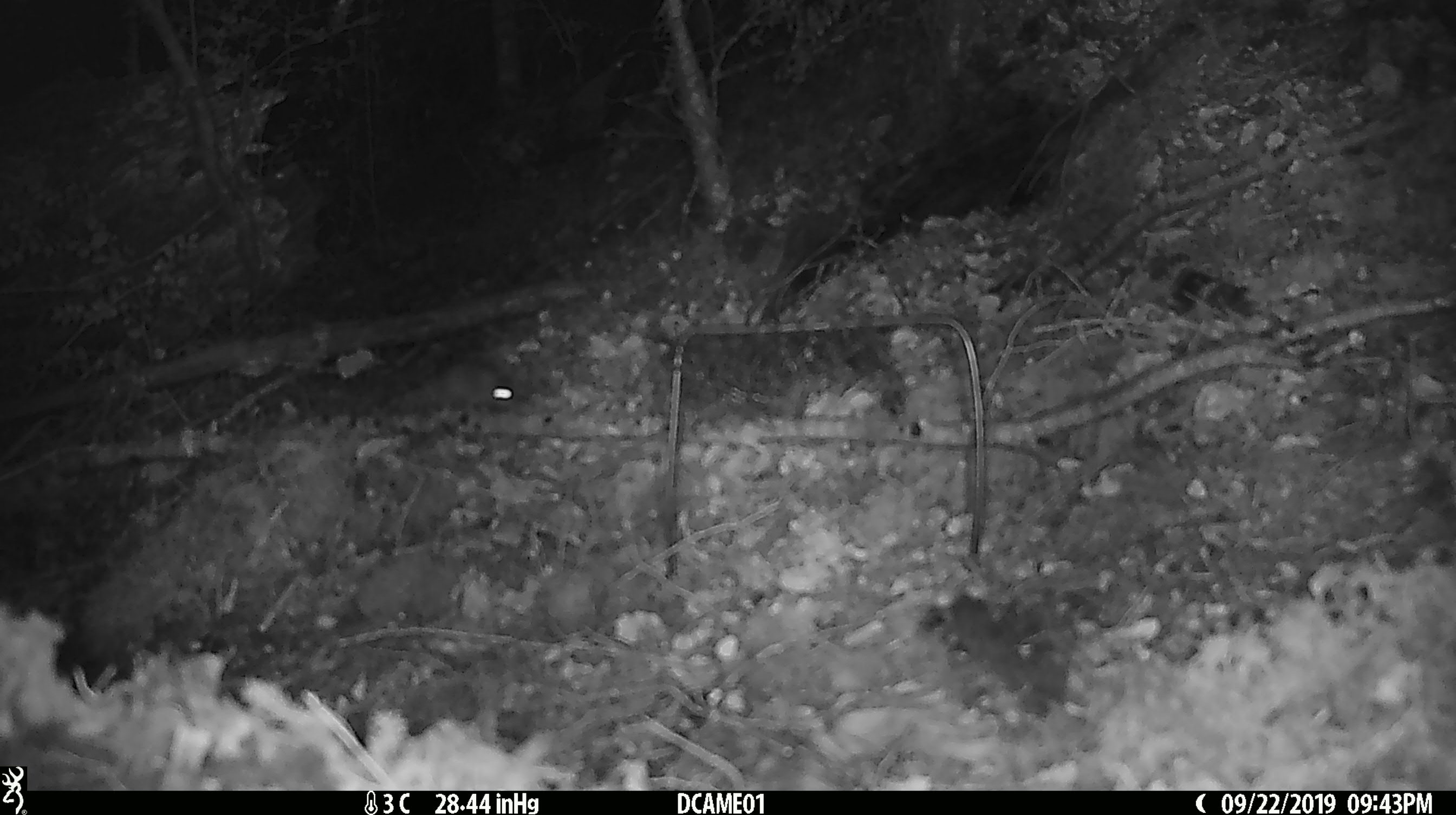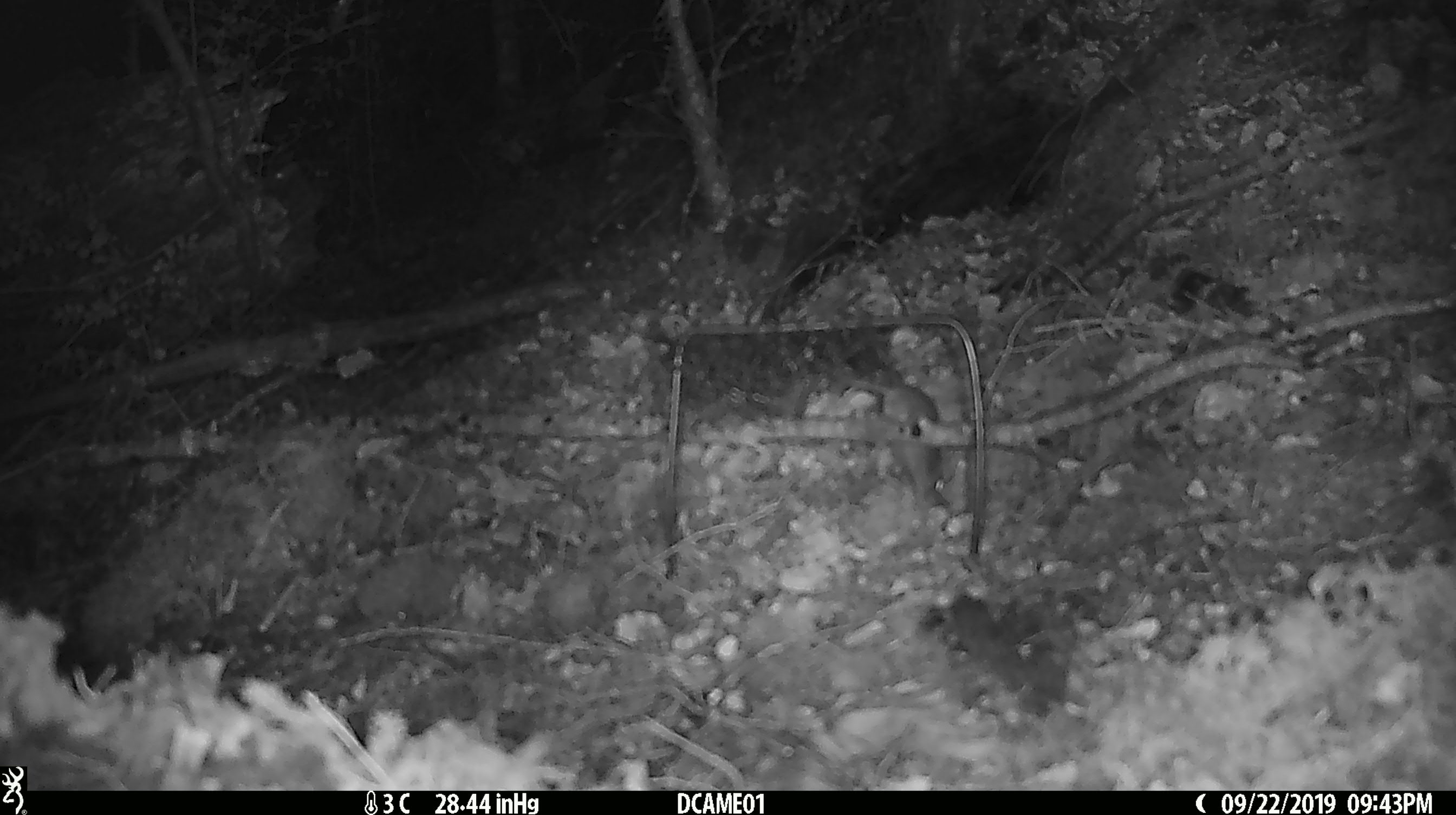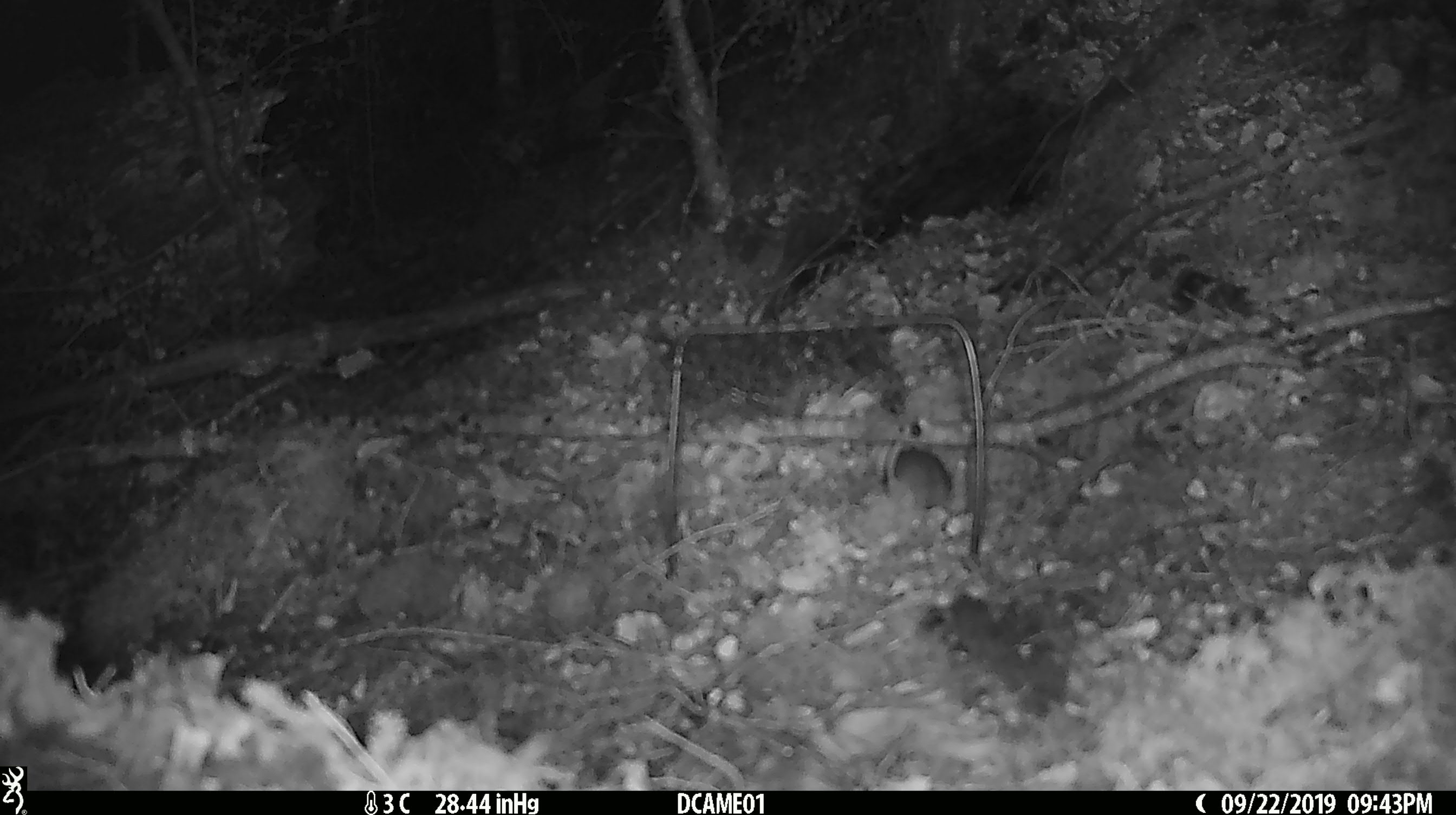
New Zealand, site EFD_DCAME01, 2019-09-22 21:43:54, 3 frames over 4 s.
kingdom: Animalia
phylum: Chordata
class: Mammalia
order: Rodentia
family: Muridae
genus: Mus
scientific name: Mus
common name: mouse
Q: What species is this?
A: Mouse (Mus).